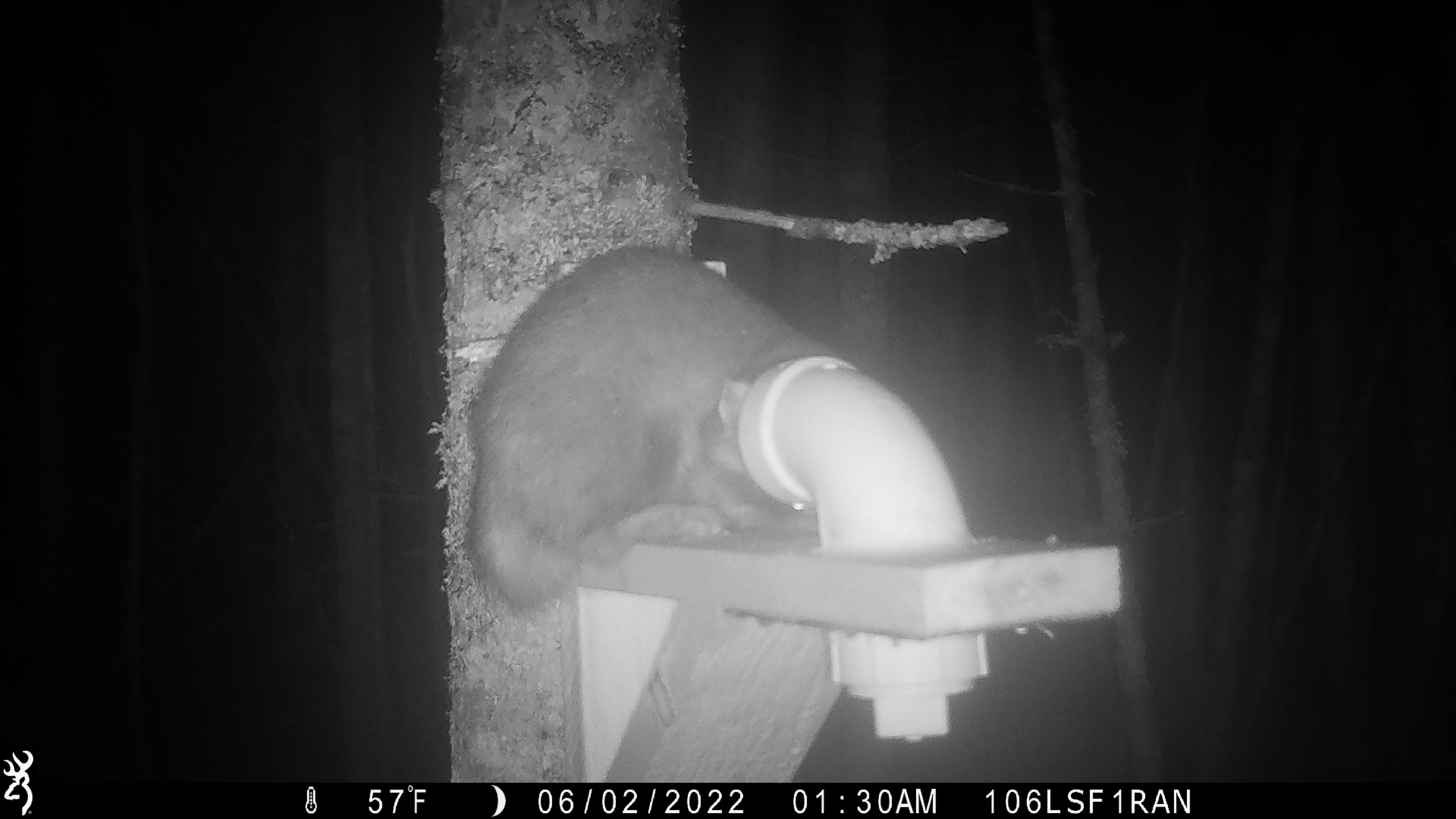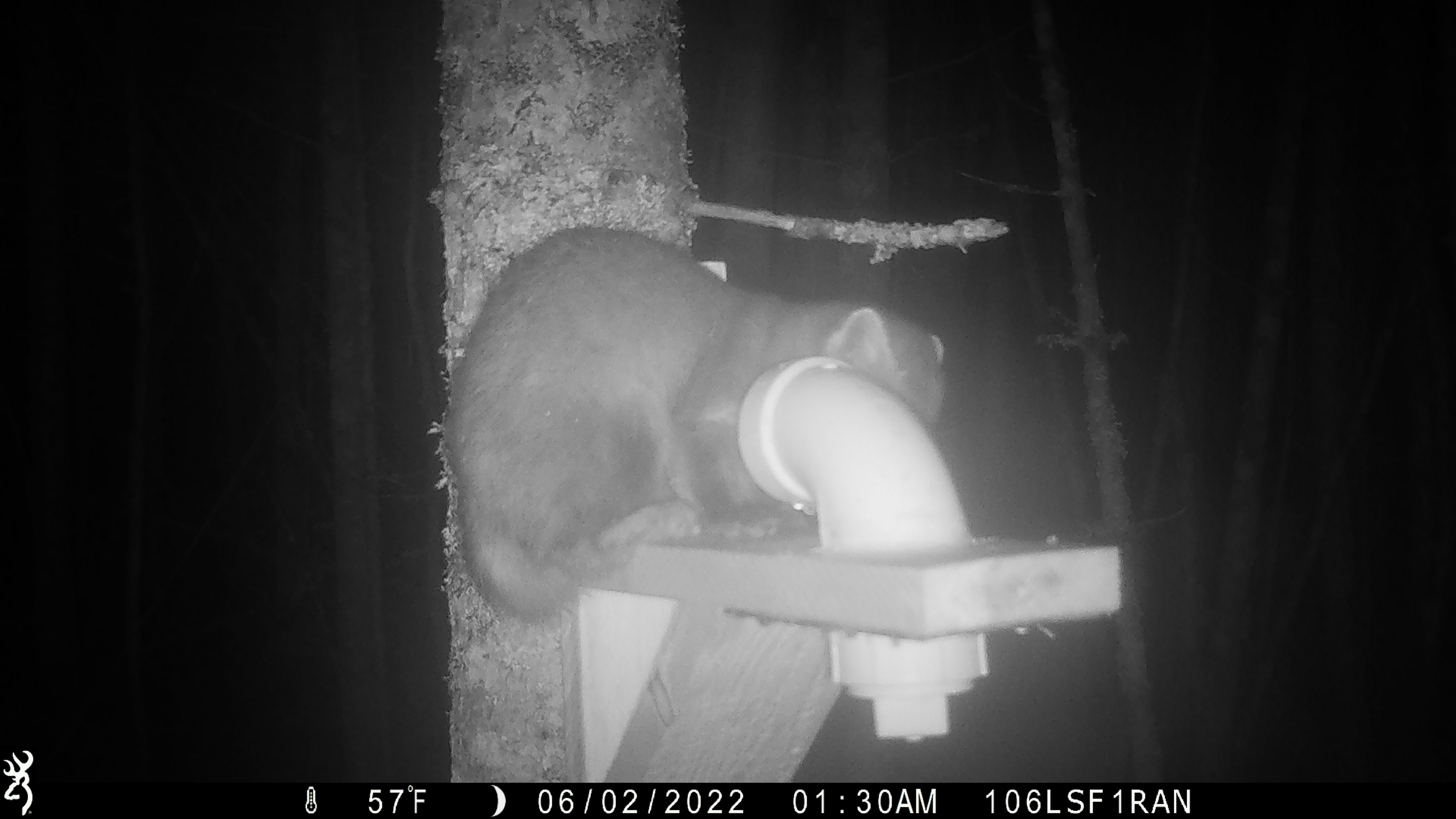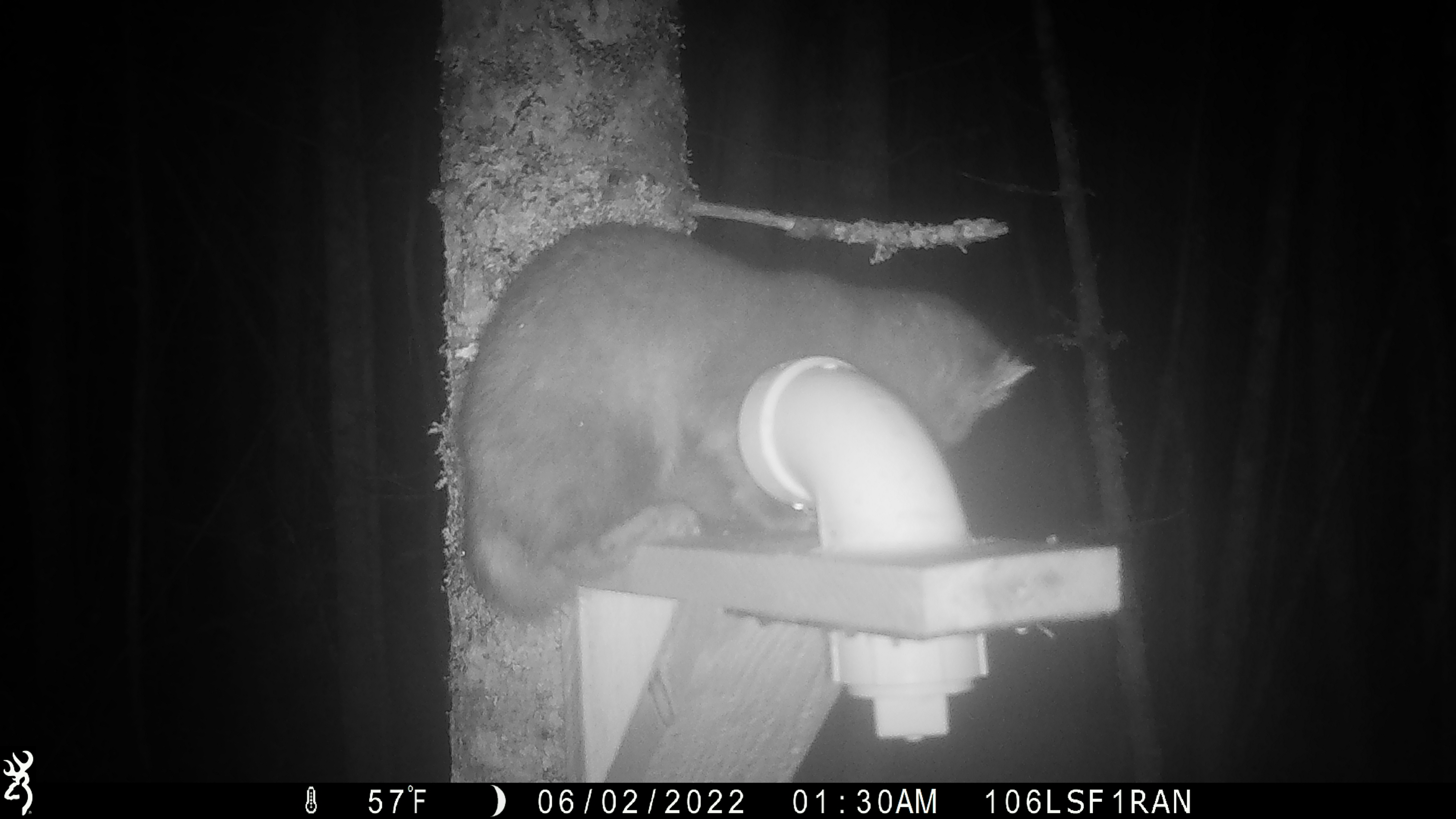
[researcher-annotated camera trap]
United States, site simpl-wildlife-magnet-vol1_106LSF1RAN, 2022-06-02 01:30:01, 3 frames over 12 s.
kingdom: Animalia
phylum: Chordata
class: Mammalia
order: Carnivora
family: Mustelidae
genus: Martes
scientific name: Martes americana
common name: american marten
American marten (Martes americana).